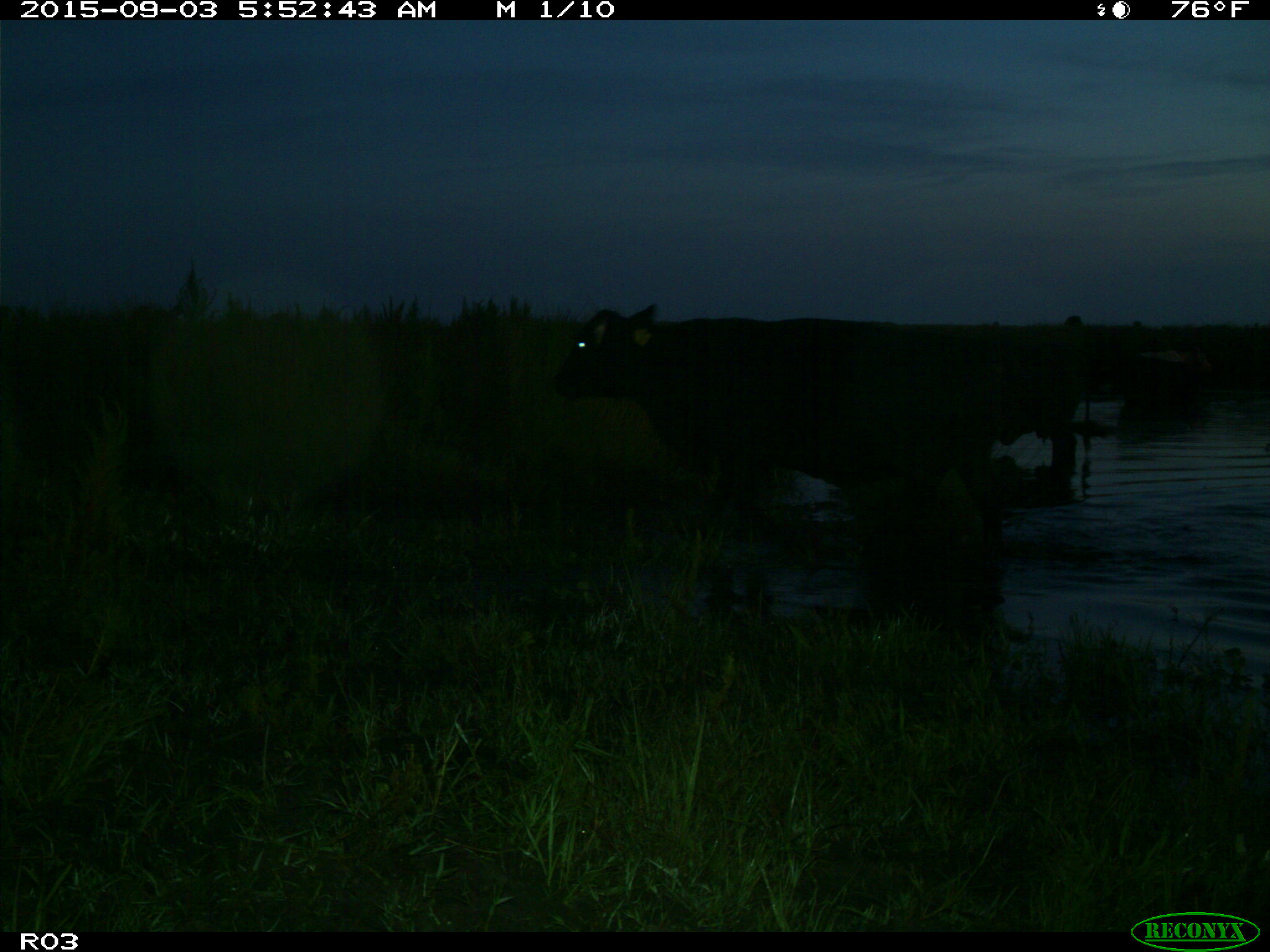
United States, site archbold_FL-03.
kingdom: Animalia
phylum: Chordata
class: Mammalia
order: Artiodactyla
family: Bovidae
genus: Bos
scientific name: Bos taurus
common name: domestic cow